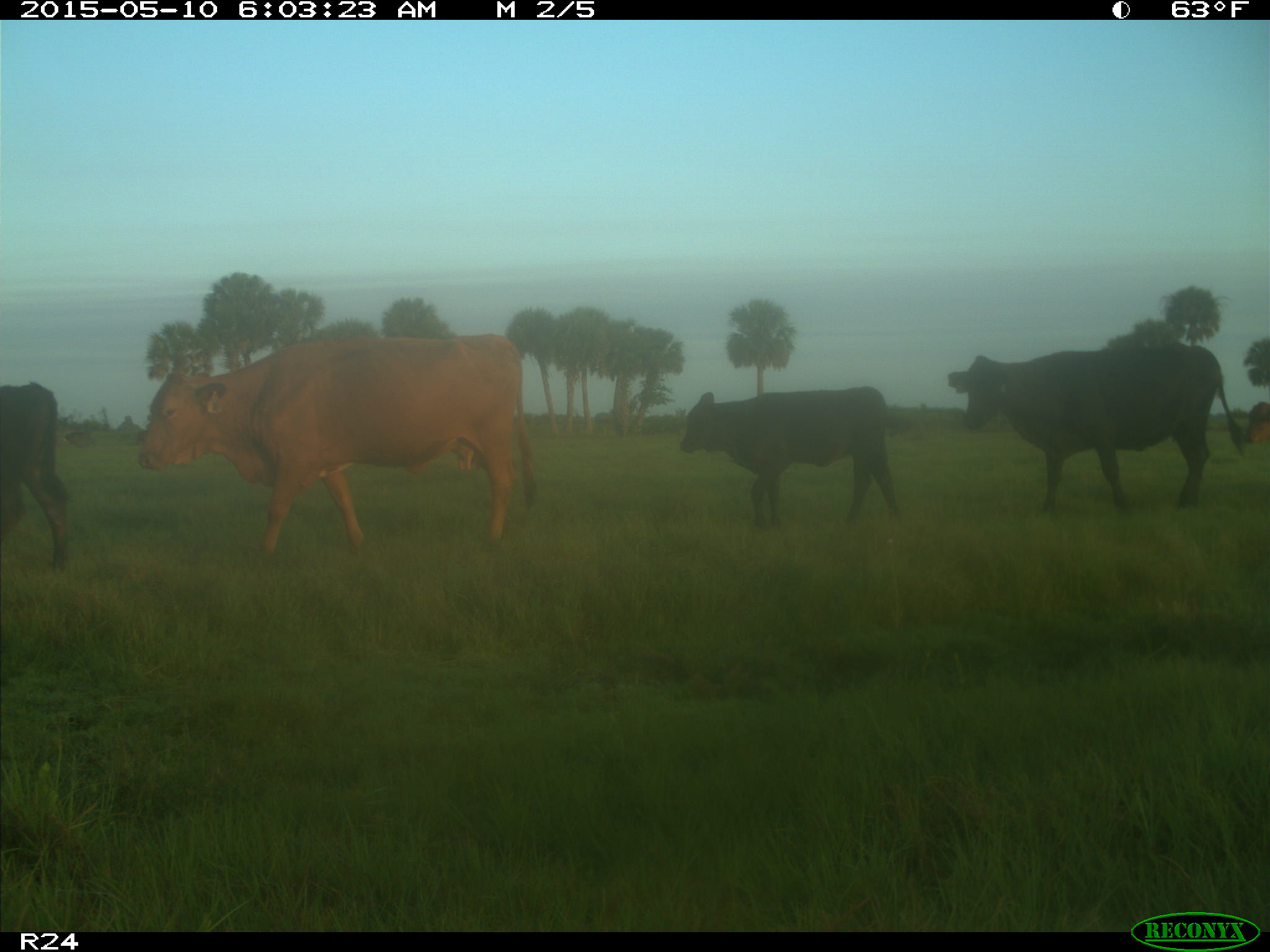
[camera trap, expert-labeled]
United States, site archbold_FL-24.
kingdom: Animalia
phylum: Chordata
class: Mammalia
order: Artiodactyla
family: Bovidae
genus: Bos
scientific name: Bos taurus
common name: domestic cow